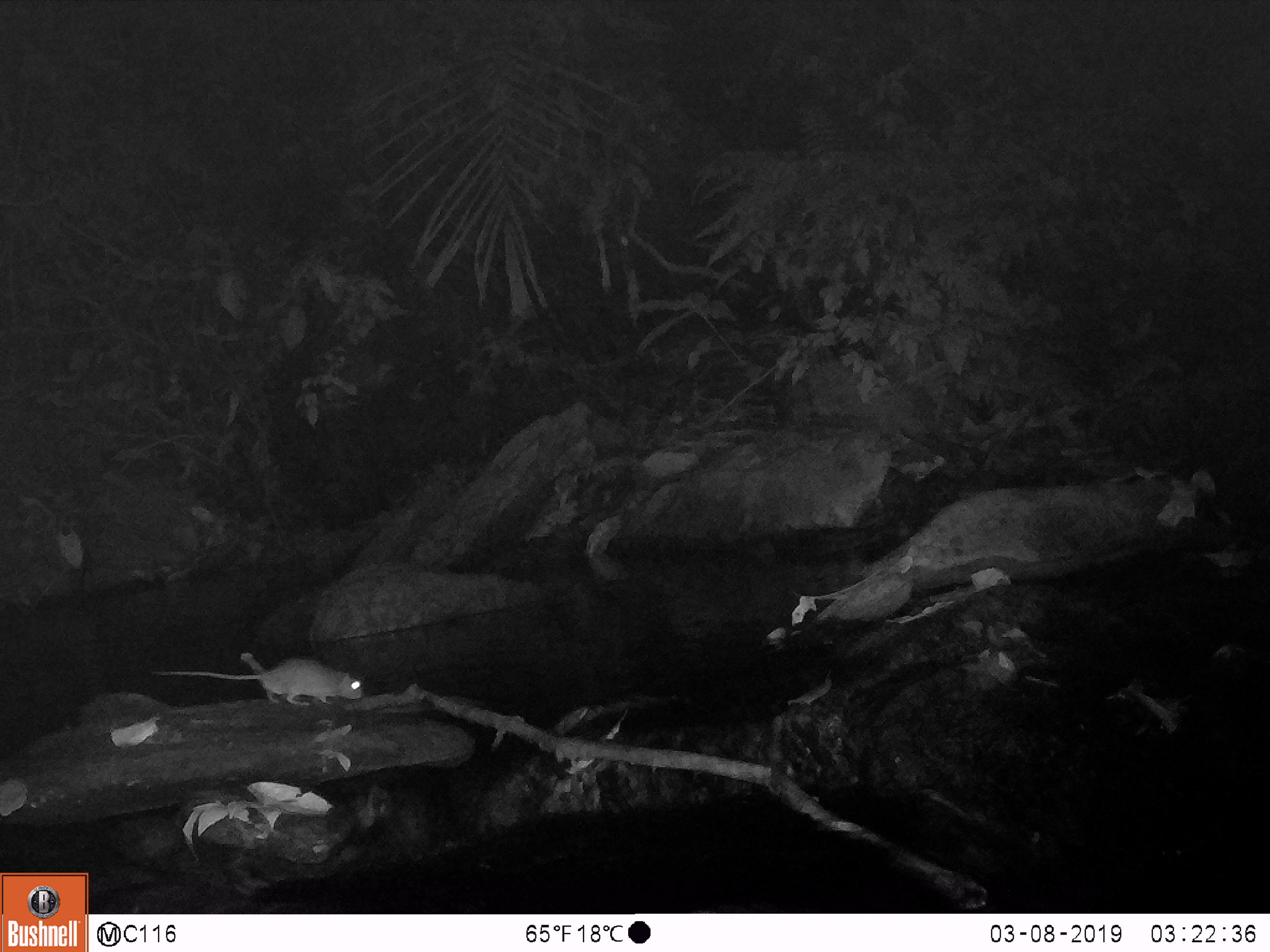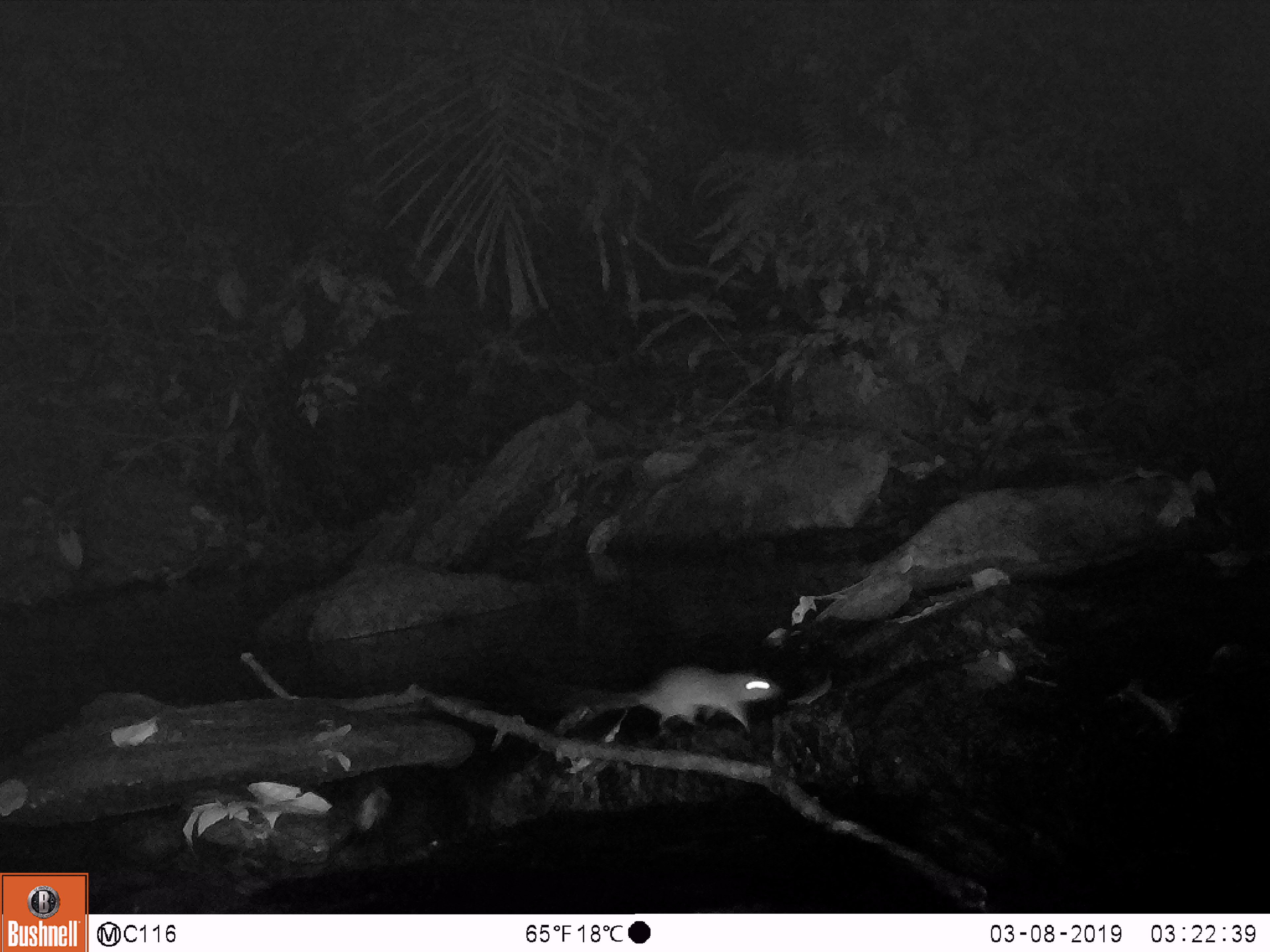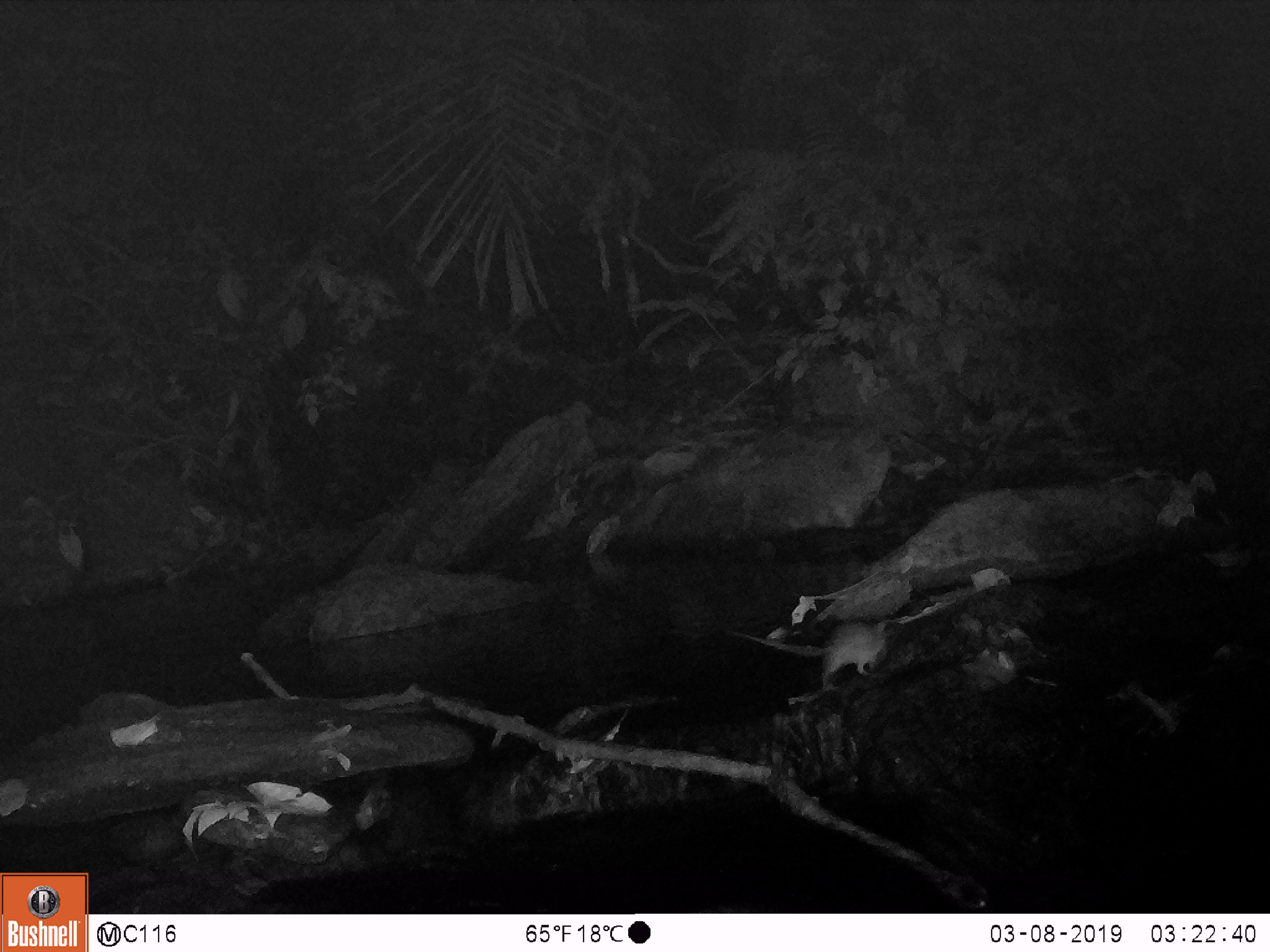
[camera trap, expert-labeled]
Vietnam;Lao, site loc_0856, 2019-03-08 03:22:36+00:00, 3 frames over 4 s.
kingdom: Animalia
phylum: Chordata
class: Mammalia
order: Rodentia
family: Muridae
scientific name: Muridae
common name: old-world mice and rats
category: unidentified murid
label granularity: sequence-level